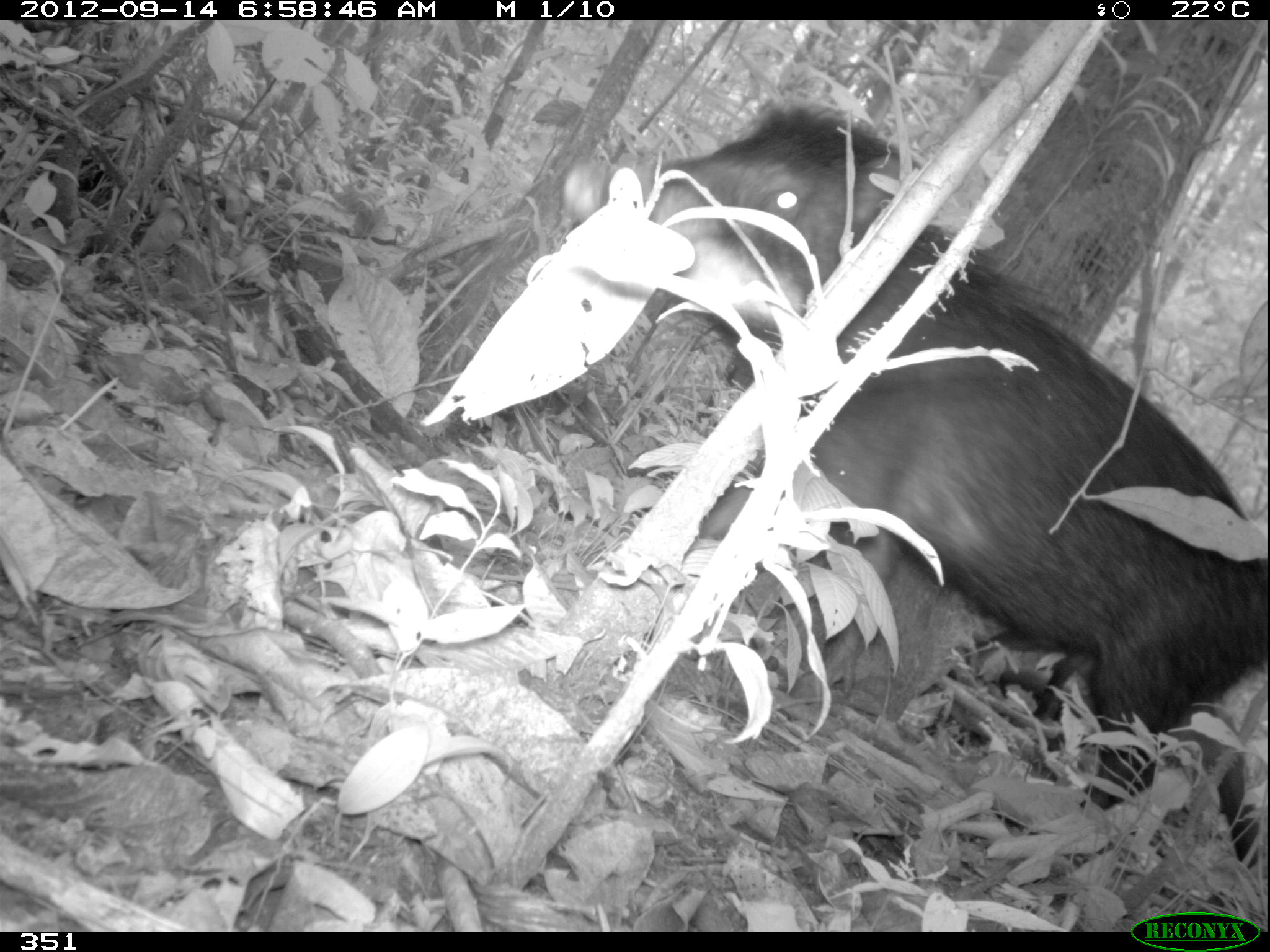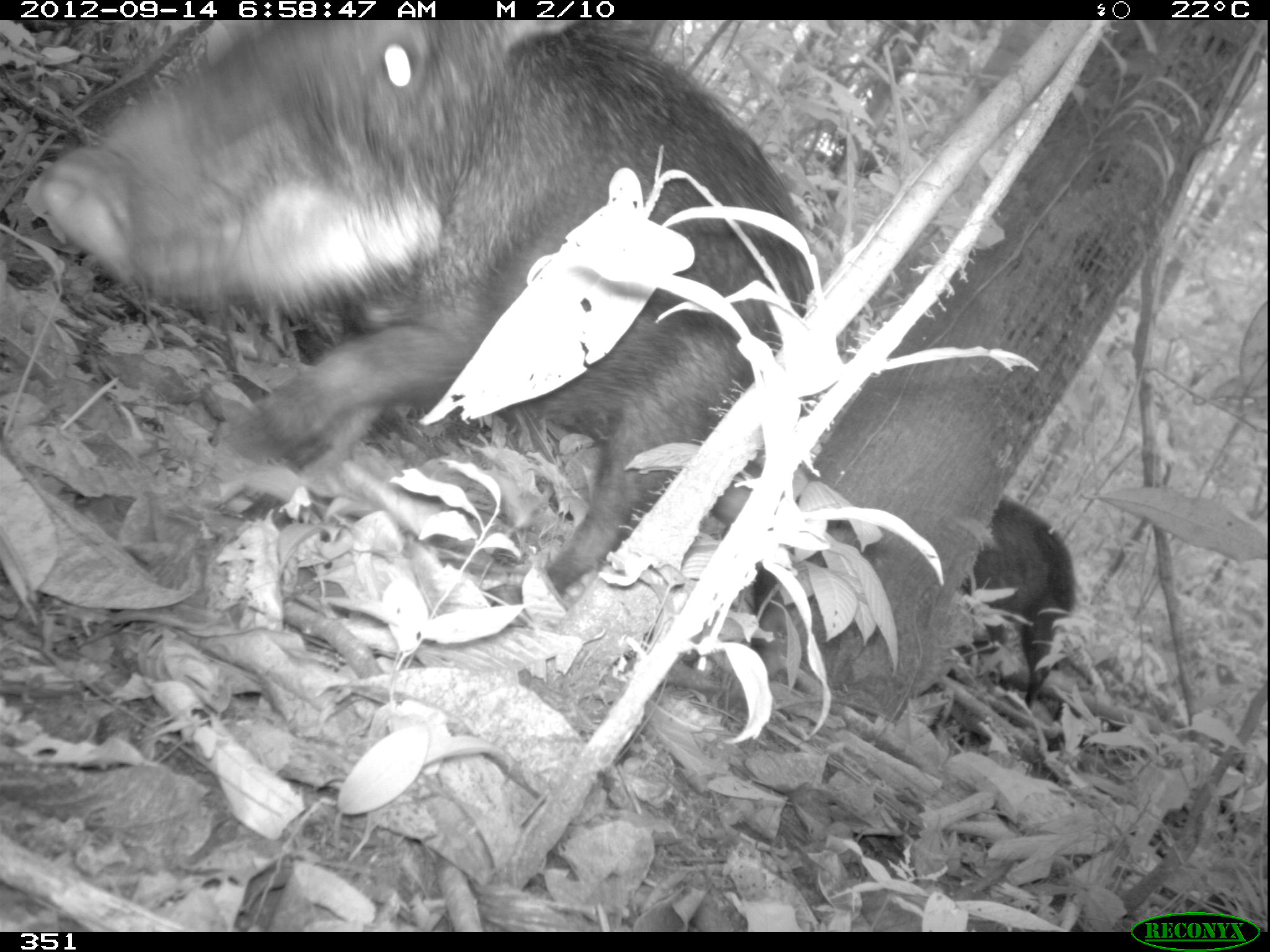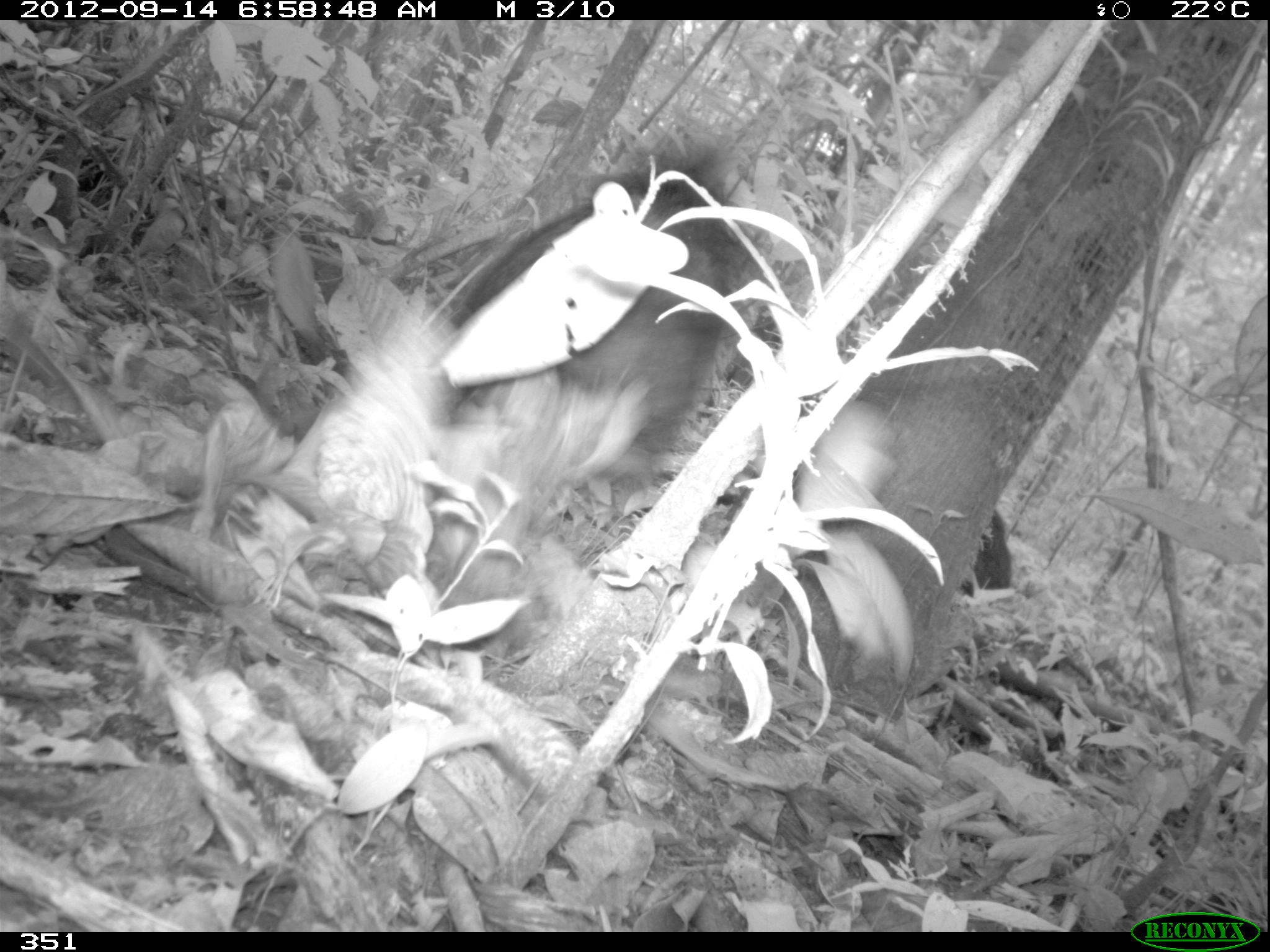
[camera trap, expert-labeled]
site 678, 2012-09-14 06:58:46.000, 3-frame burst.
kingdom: Animalia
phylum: Chordata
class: Mammalia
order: Artiodactyla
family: Tayassuidae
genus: Tayassu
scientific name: Tayassu pecari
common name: white-lipped peccary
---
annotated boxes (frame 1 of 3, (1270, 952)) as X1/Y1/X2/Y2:
tayassu pecari: 560/101/1270/903; 957/629/1269/866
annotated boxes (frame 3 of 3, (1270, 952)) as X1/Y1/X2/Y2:
tayassu pecari: 286/145/731/636; 961/510/1010/597